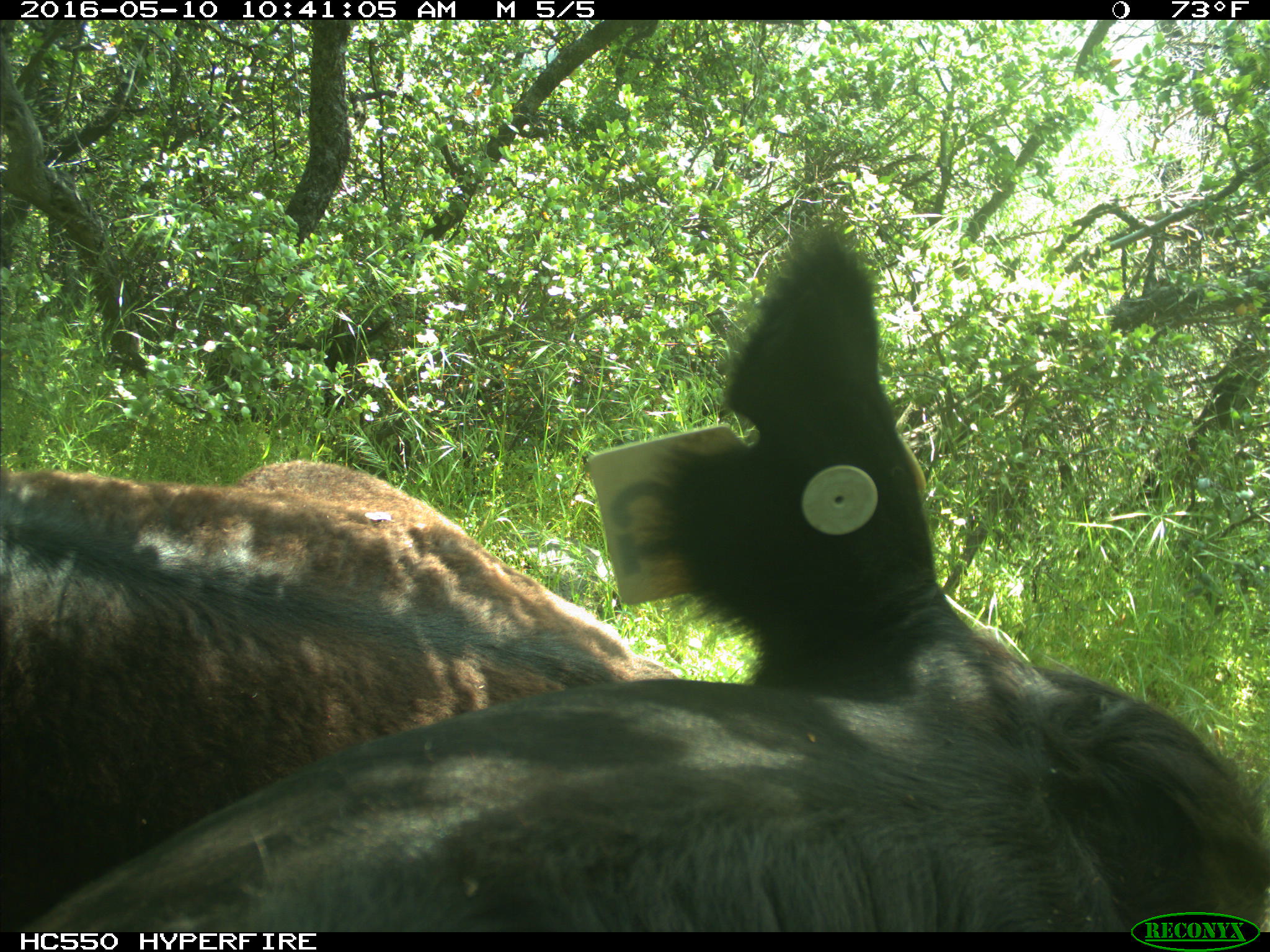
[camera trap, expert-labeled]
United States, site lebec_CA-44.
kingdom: Animalia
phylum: Chordata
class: Mammalia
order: Artiodactyla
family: Bovidae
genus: Bos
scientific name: Bos taurus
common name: domestic cow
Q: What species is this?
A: Bos taurus (domestic cow).